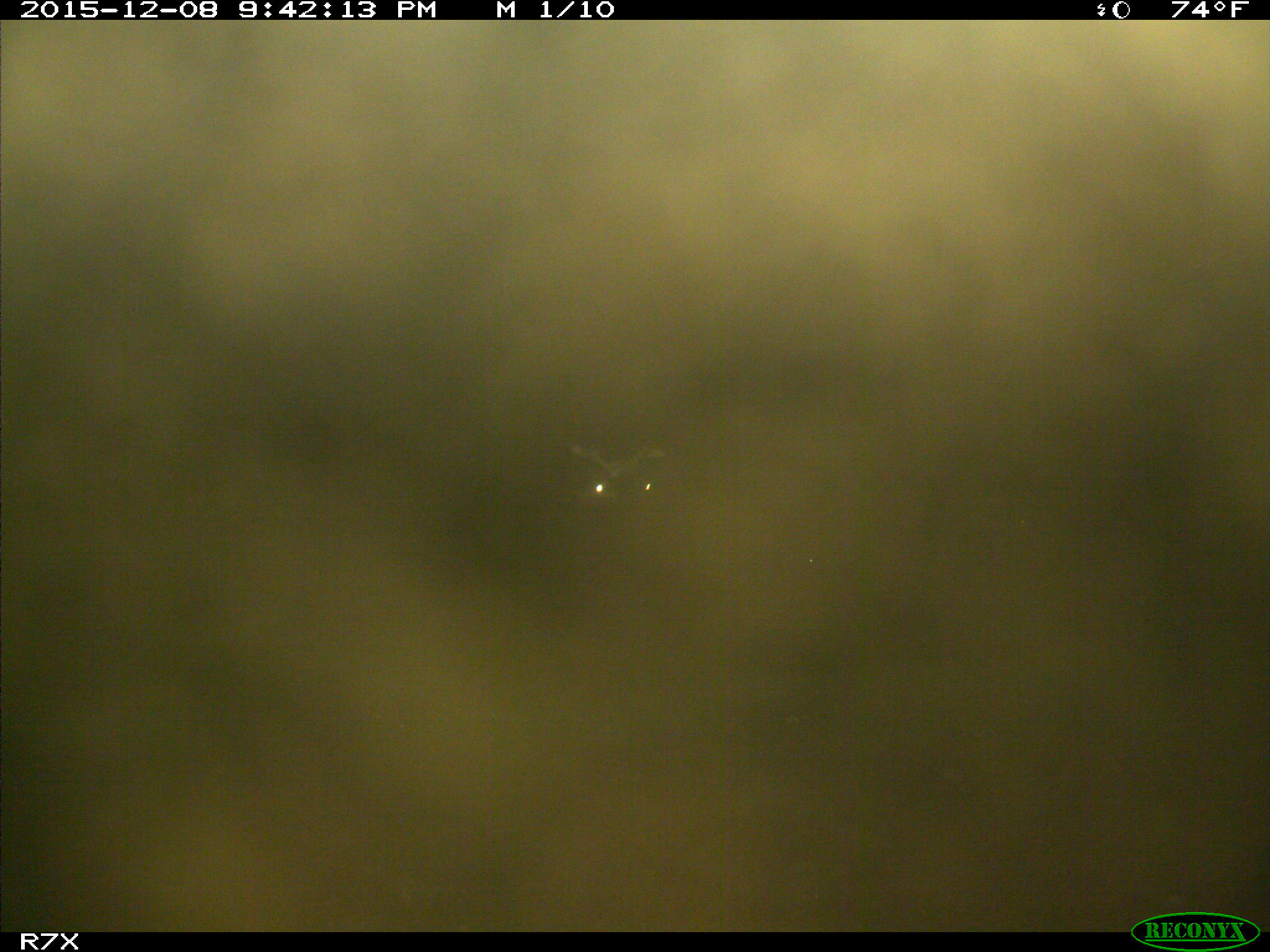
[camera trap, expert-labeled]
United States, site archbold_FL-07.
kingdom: Animalia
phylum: Chordata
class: Mammalia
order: Artiodactyla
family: Bovidae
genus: Bos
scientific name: Bos taurus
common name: domestic cow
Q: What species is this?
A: Bos taurus (domestic cow).